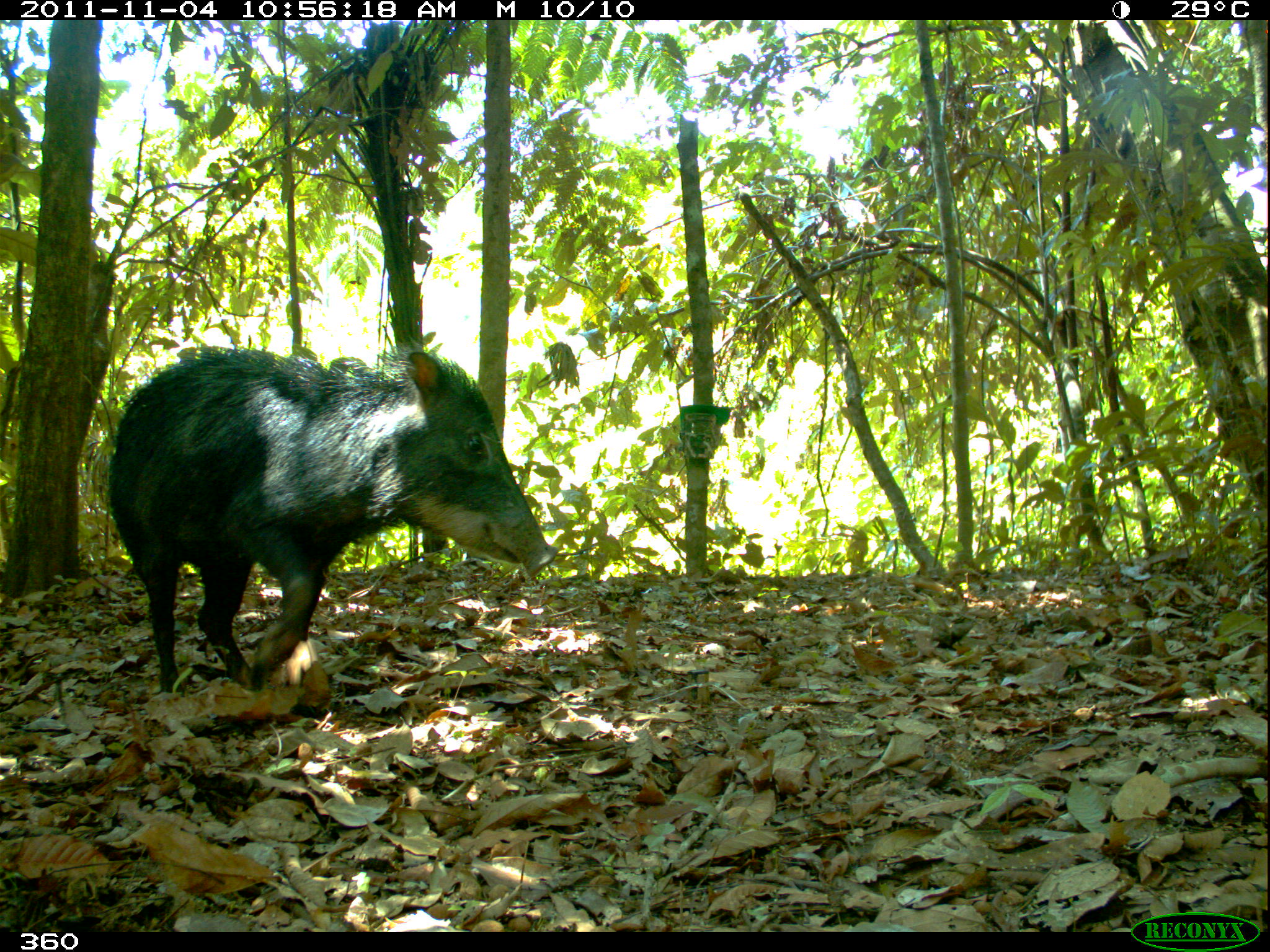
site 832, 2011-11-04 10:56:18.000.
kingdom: Animalia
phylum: Chordata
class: Mammalia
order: Artiodactyla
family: Tayassuidae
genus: Tayassu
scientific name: Tayassu pecari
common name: white-lipped peccary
Tayassu pecari (white-lipped peccary).